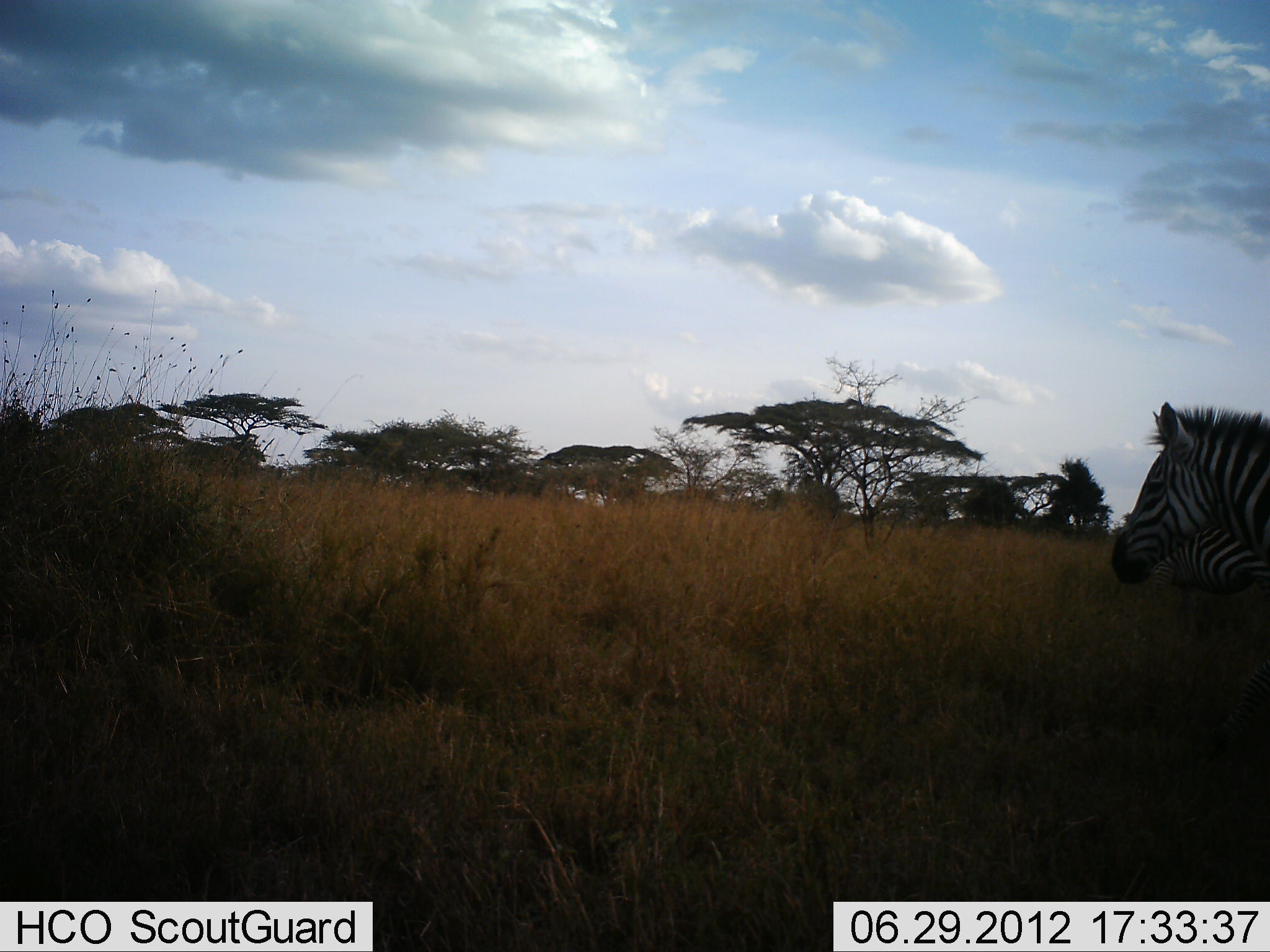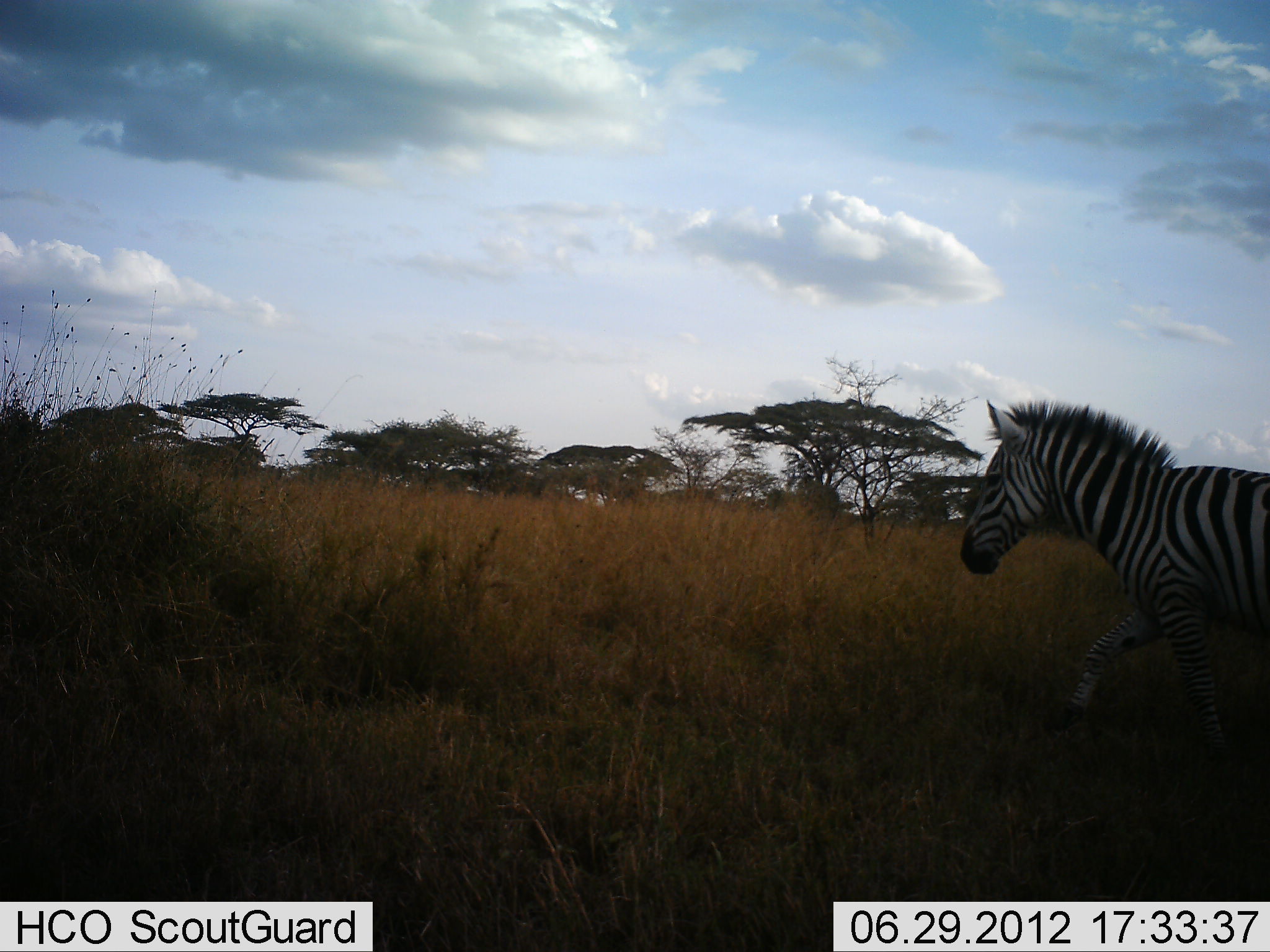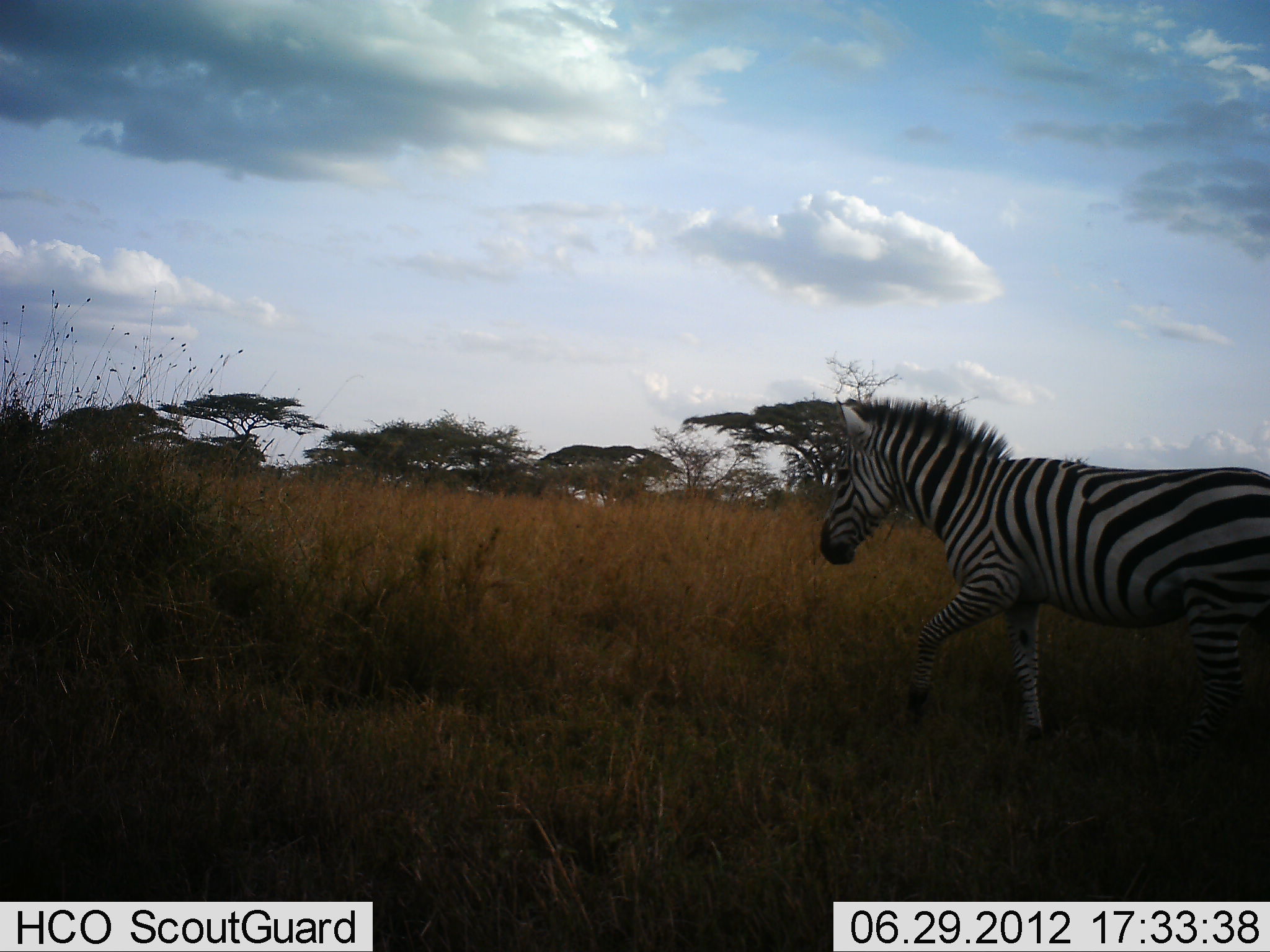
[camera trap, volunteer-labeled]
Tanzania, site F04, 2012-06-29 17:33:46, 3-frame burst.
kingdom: Animalia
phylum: Chordata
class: Mammalia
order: Perissodactyla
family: Equidae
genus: Equus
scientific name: Equus quagga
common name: plains zebra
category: zebra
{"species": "zebra (plains zebra) (Equus quagga)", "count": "1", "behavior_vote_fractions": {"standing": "0%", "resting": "0%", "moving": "100%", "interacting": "0%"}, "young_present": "0%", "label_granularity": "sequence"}